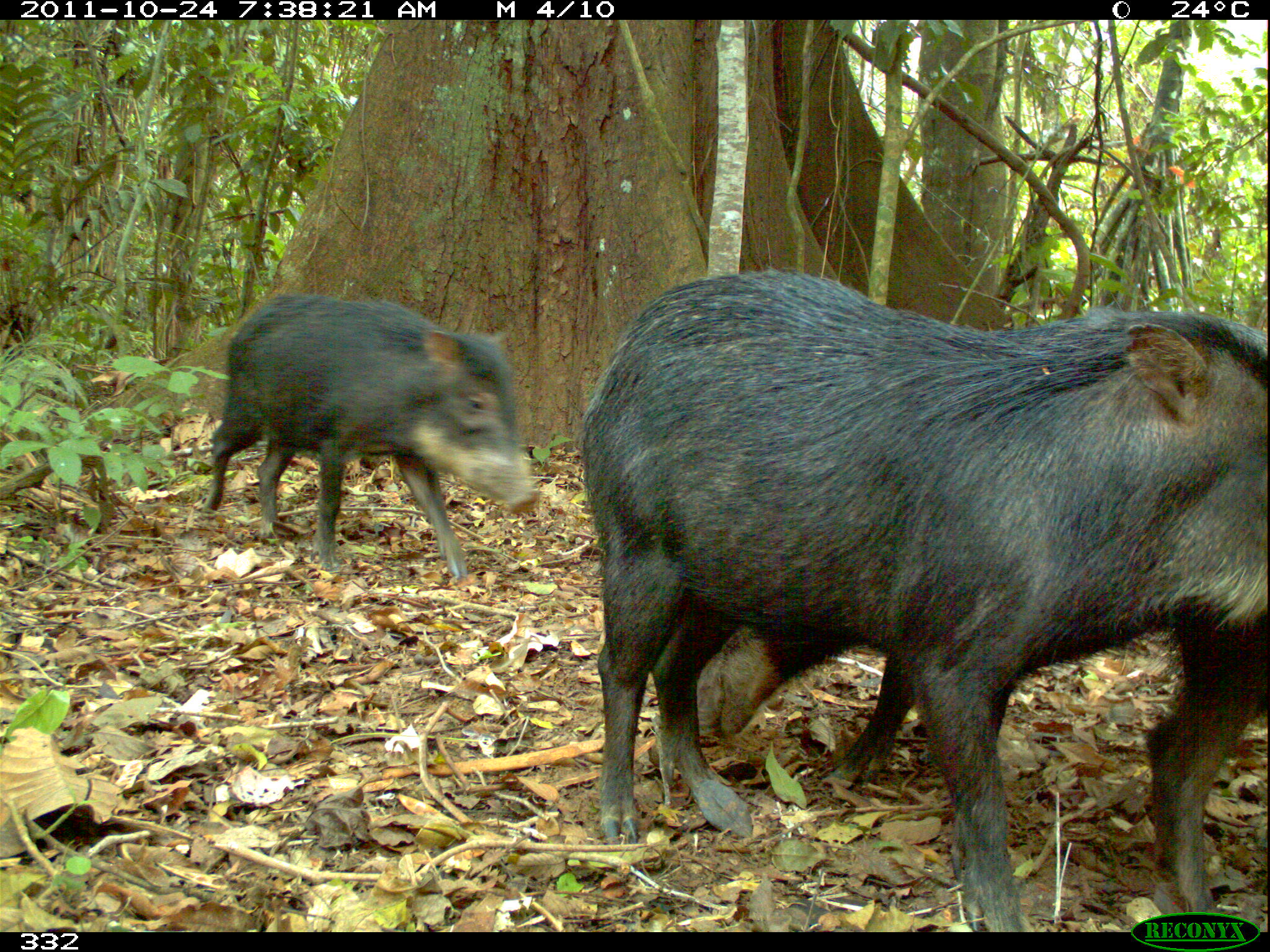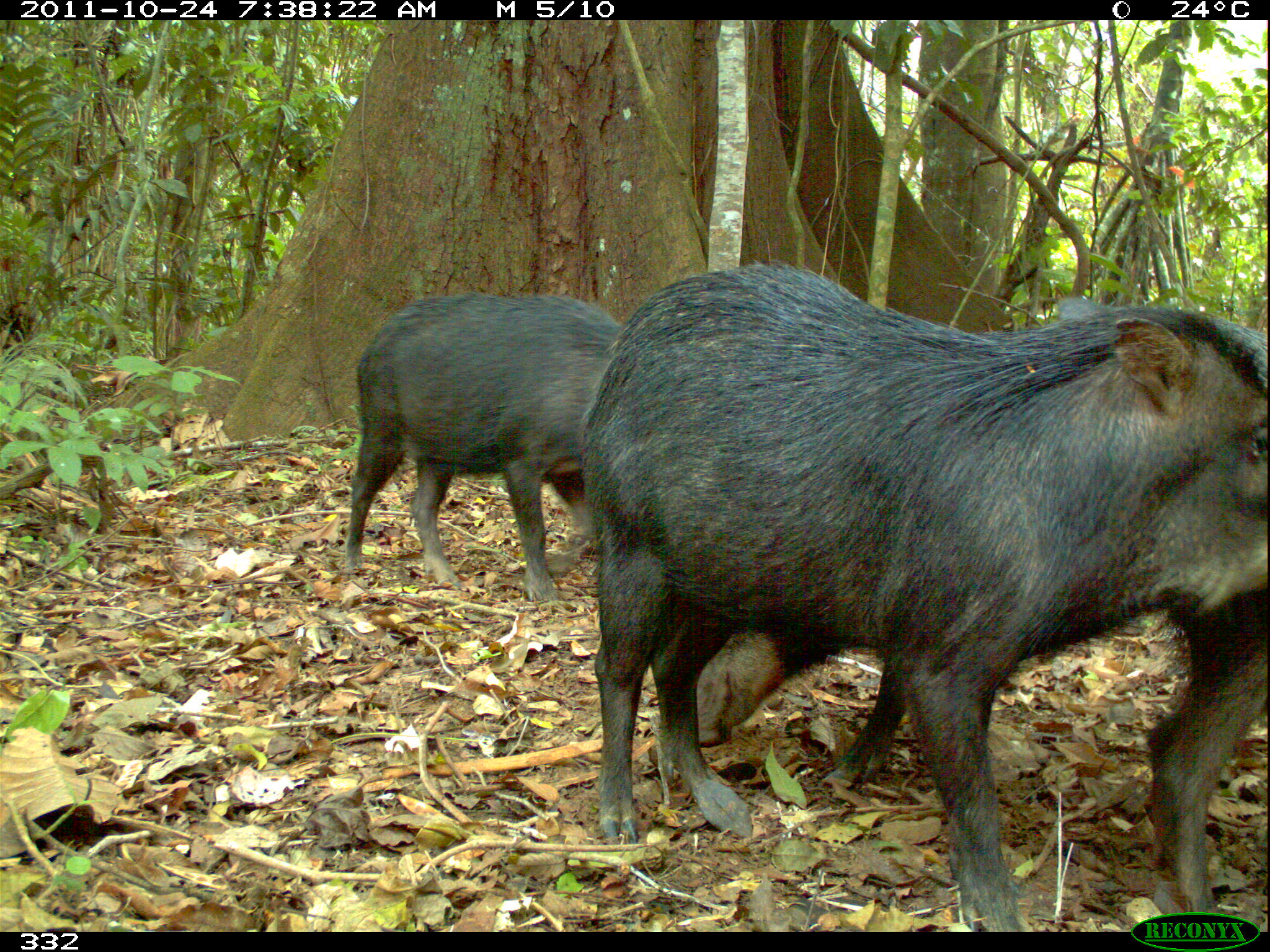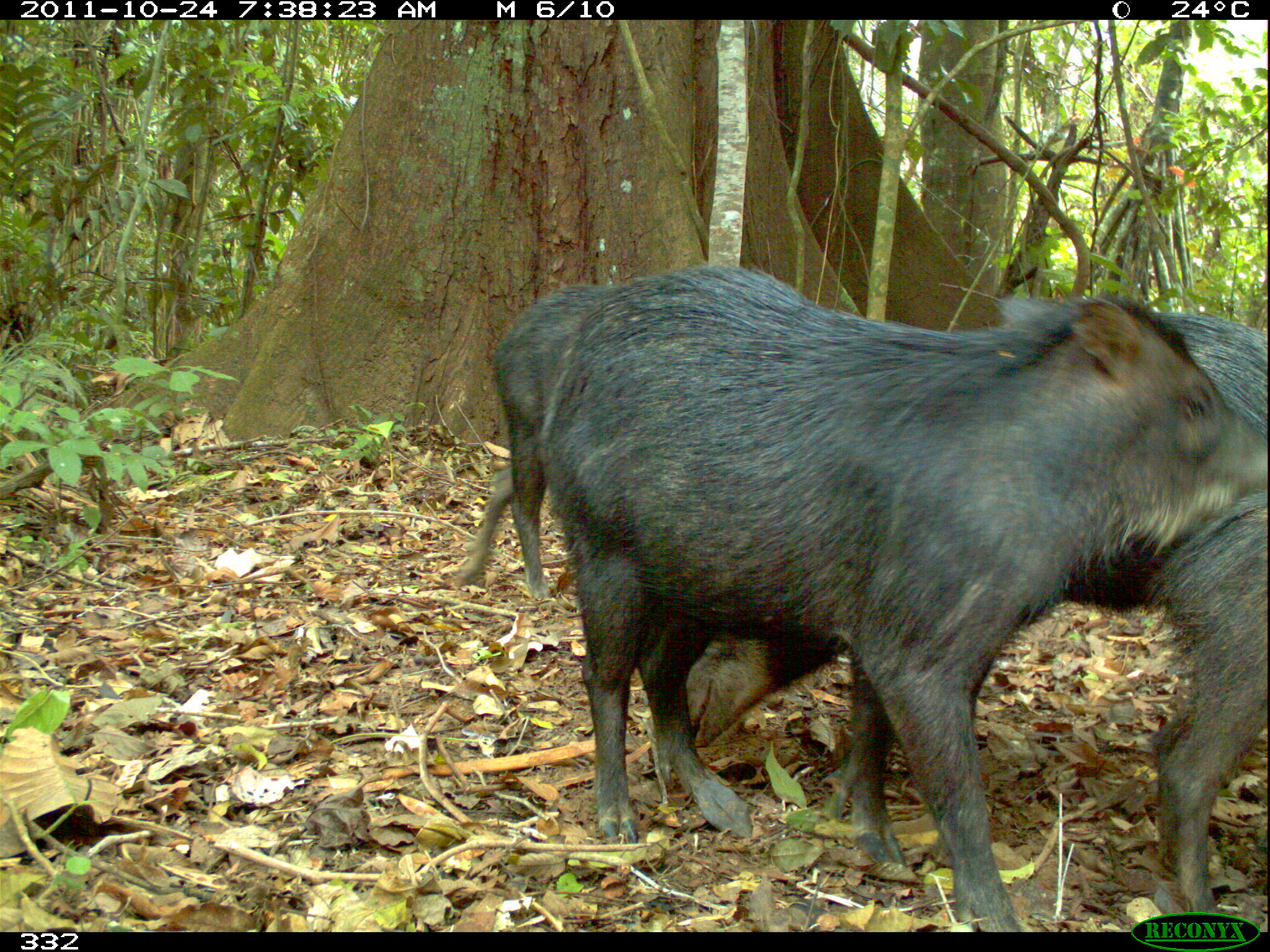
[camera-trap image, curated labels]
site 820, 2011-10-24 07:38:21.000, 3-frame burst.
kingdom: Animalia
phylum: Chordata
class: Mammalia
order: Artiodactyla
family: Tayassuidae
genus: Tayassu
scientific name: Tayassu pecari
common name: white-lipped peccary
Tayassu pecari (white-lipped peccary).